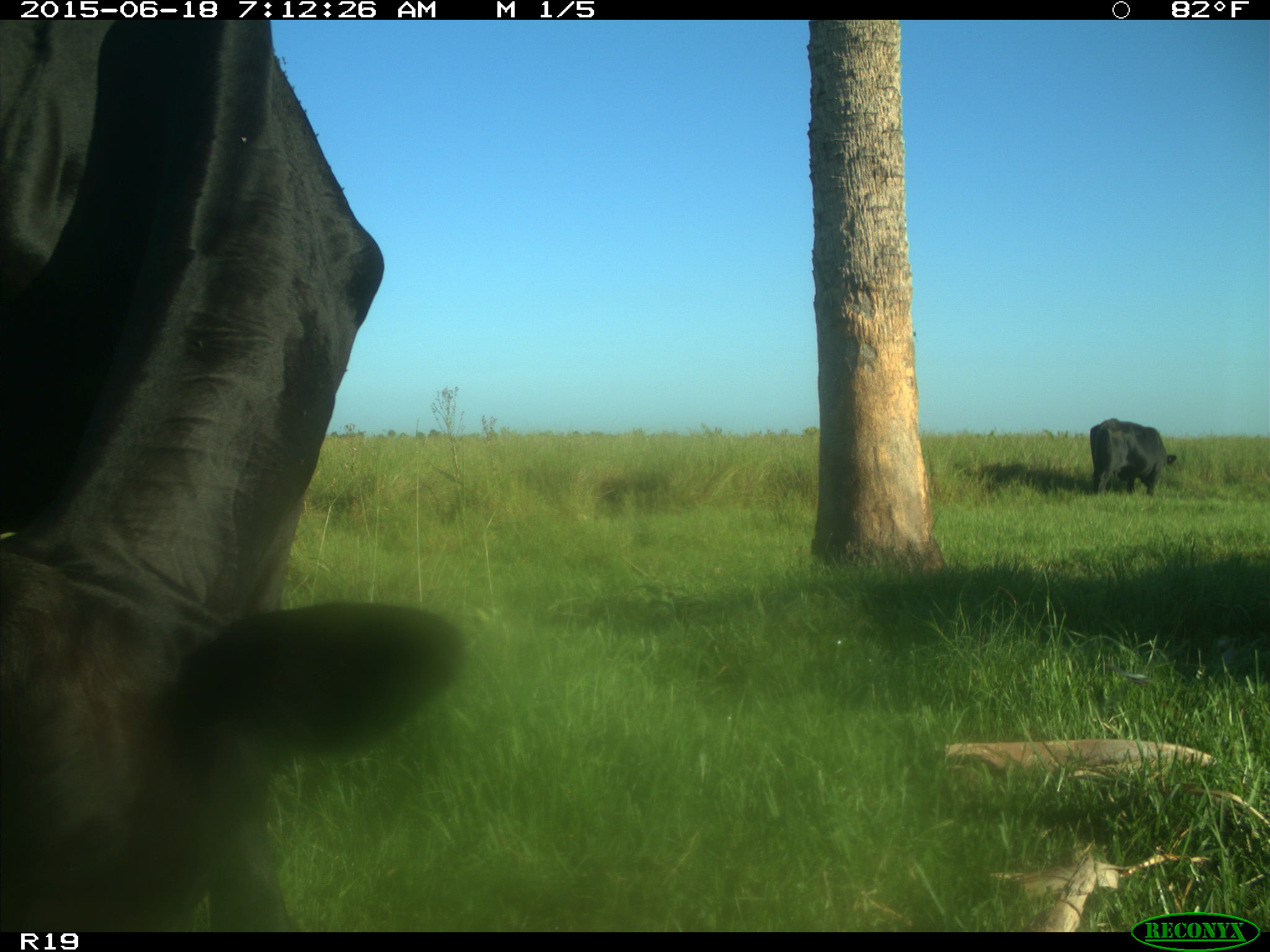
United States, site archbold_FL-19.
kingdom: Animalia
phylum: Chordata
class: Mammalia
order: Artiodactyla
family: Bovidae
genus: Bos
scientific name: Bos taurus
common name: domestic cow